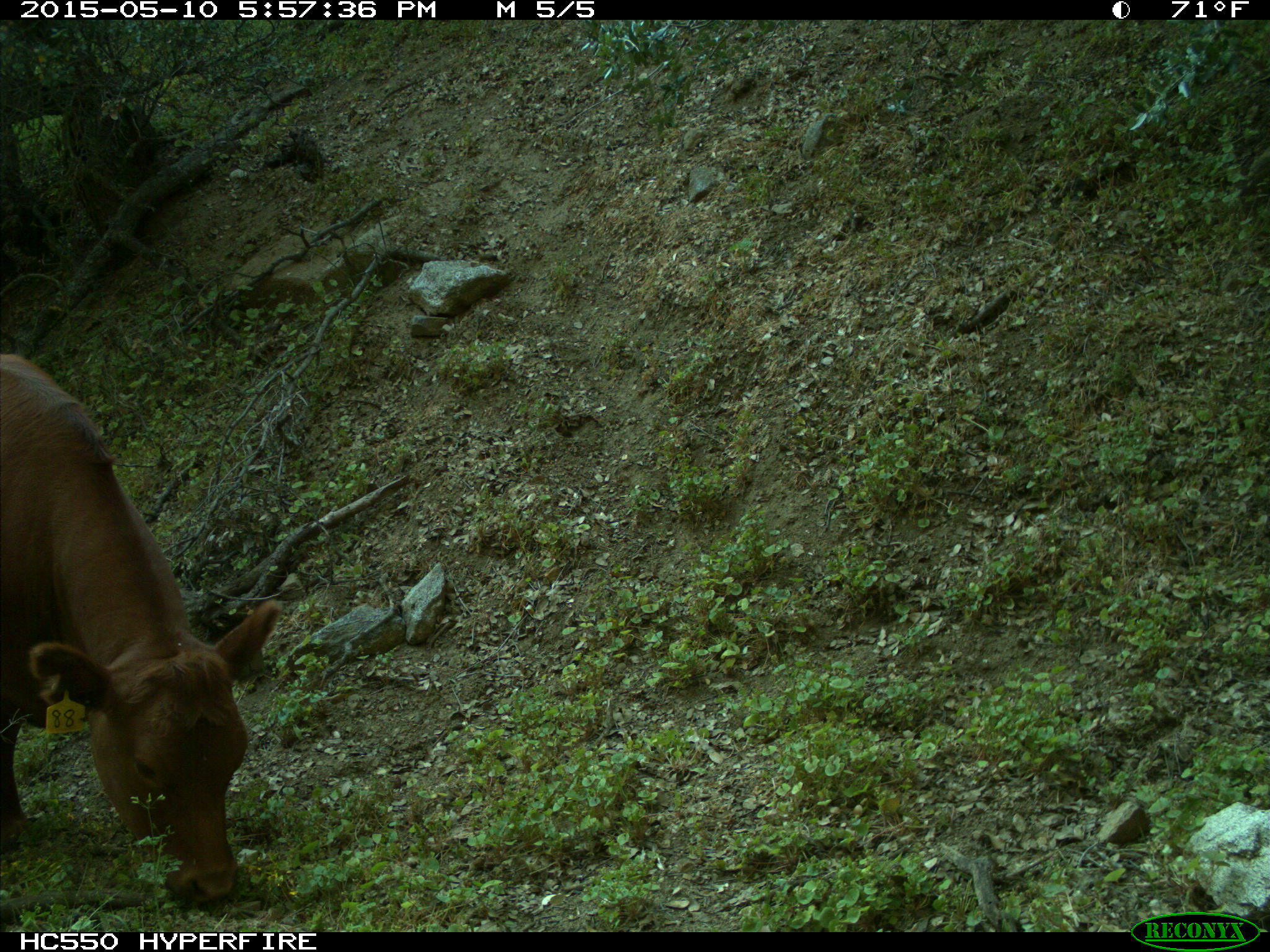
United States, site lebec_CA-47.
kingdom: Animalia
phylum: Chordata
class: Mammalia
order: Artiodactyla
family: Bovidae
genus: Bos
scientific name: Bos taurus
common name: domestic cow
Bos taurus (domestic cow).